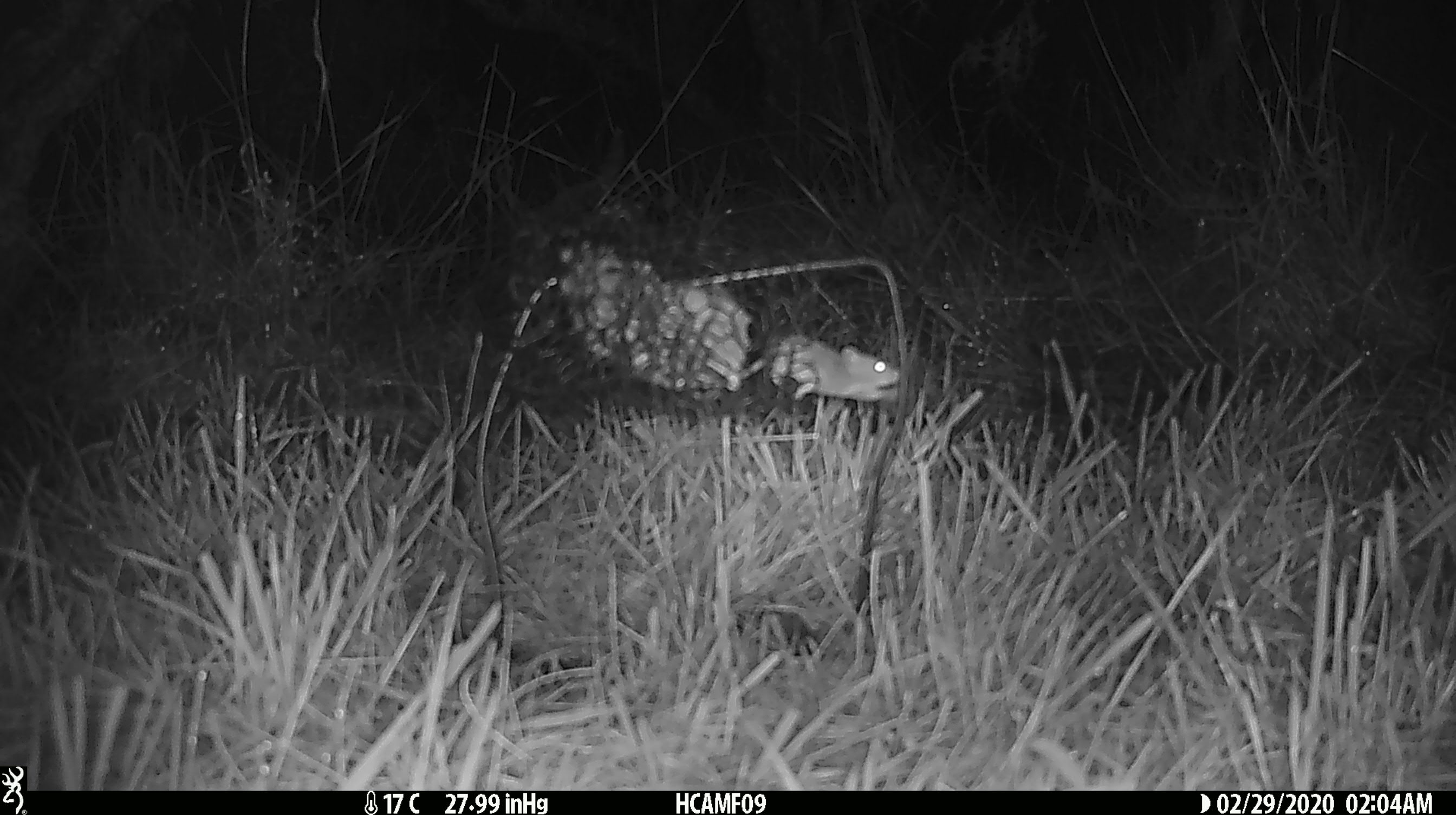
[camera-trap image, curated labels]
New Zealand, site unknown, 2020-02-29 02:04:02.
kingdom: Animalia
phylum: Chordata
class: Mammalia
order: Rodentia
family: Muridae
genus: Mus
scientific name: Mus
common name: mouse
Mouse (Mus).